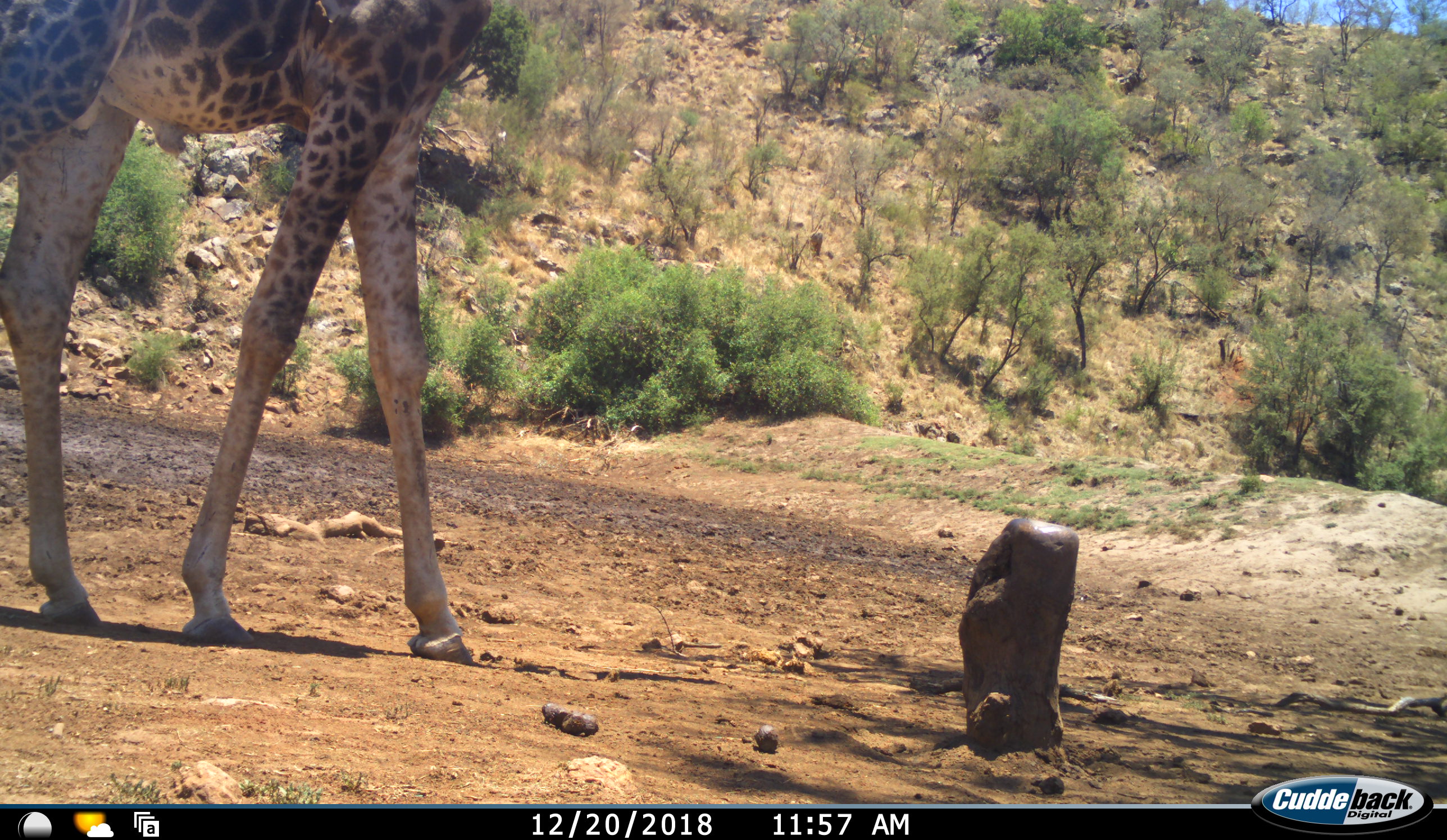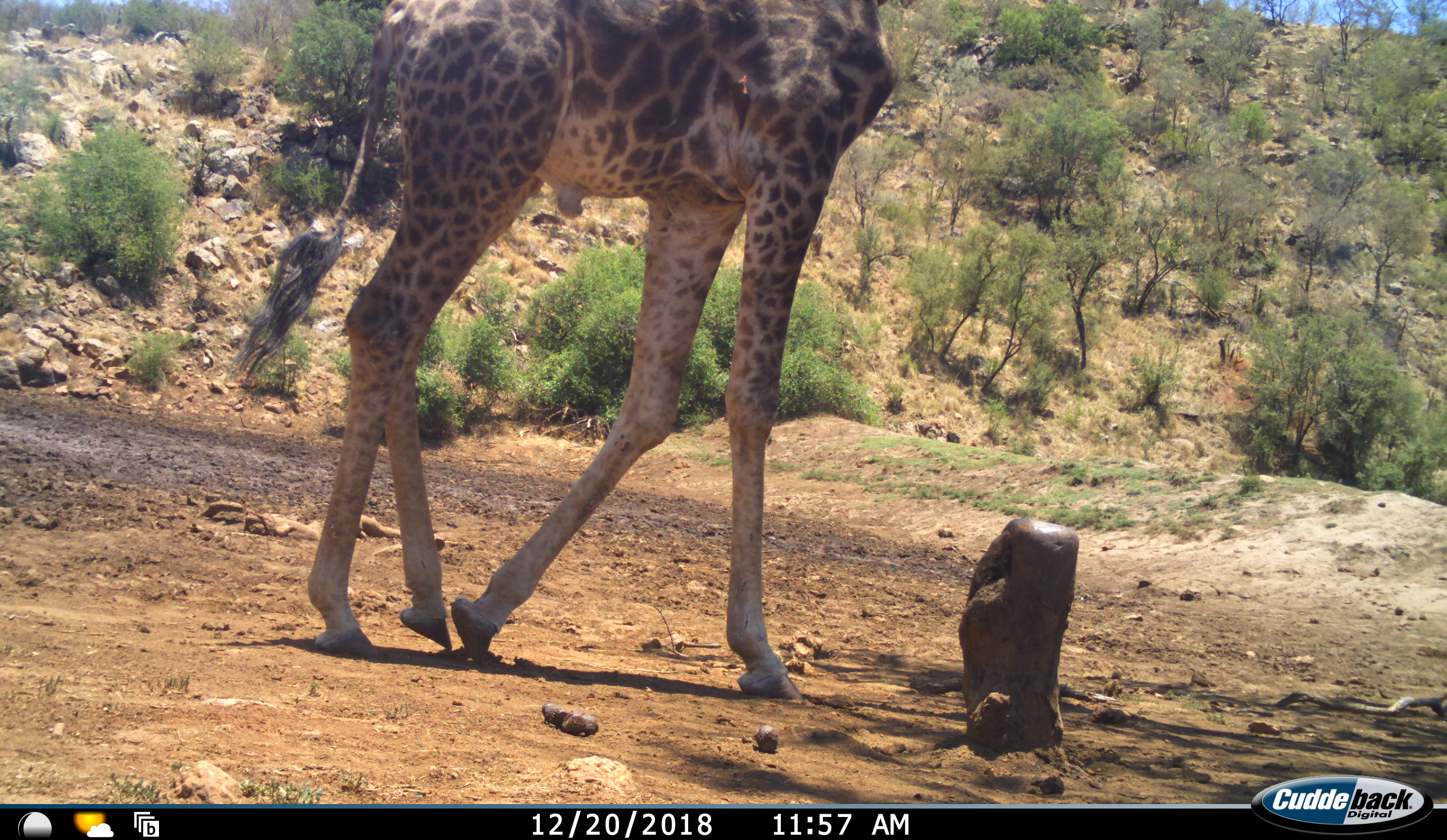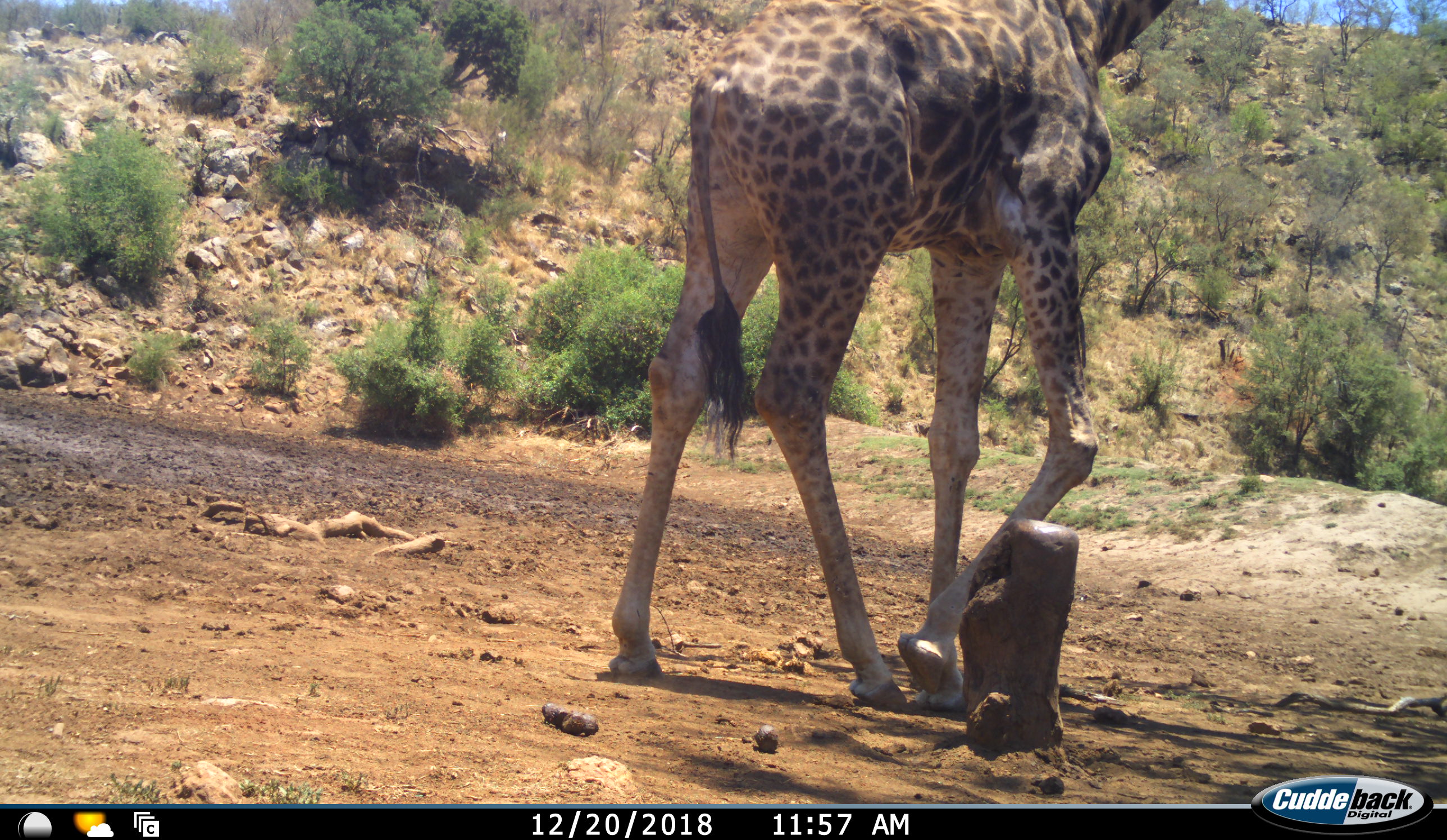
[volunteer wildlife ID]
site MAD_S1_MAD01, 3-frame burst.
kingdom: Animalia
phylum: Chordata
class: Mammalia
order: Artiodactyla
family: Giraffidae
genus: Giraffa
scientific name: Giraffa camelopardalis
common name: giraffe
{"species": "giraffe (Giraffa camelopardalis)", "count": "1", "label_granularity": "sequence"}